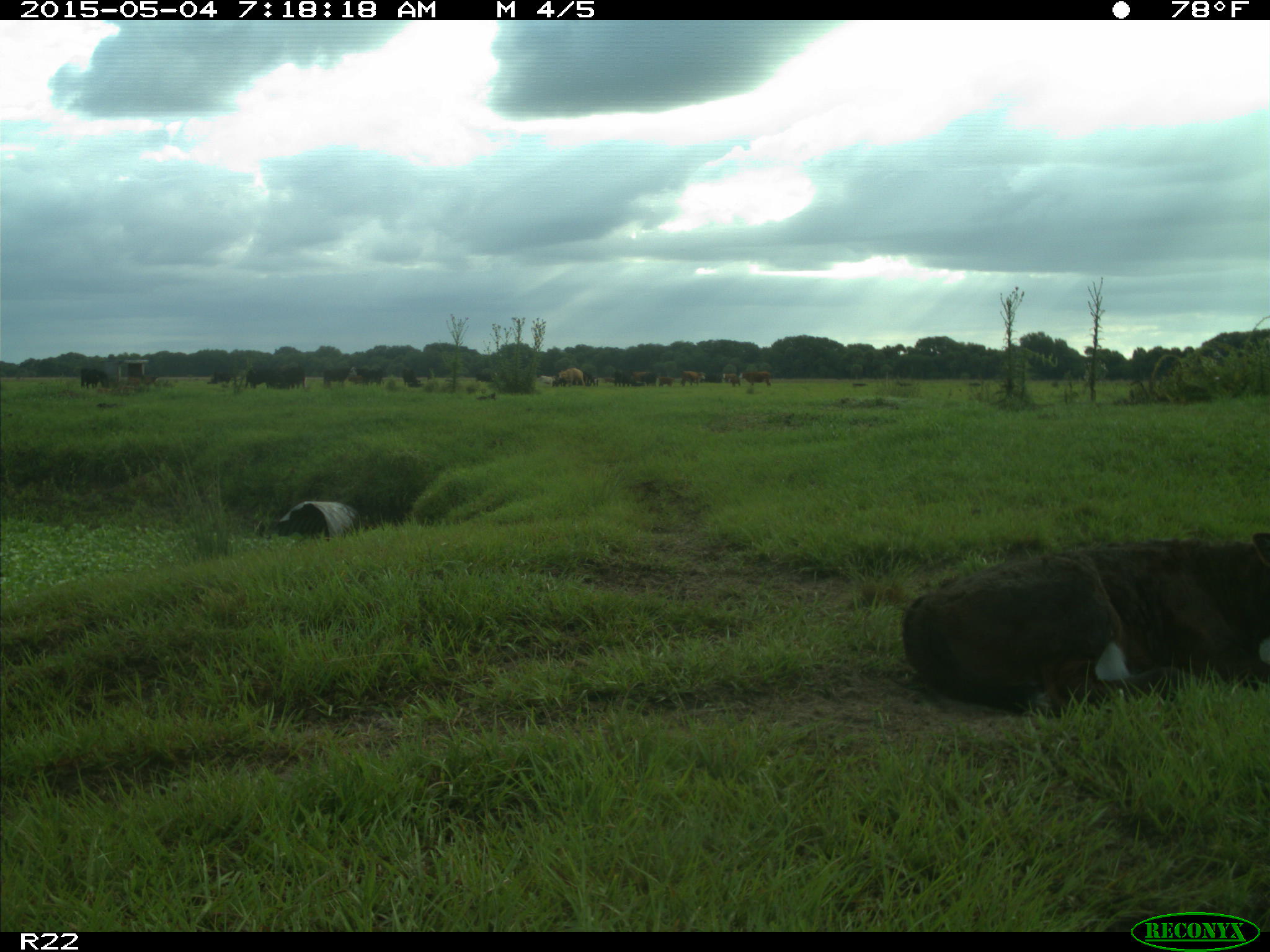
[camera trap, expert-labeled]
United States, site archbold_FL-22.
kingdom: Animalia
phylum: Chordata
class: Mammalia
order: Artiodactyla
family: Bovidae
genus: Bos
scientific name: Bos taurus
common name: domestic cow